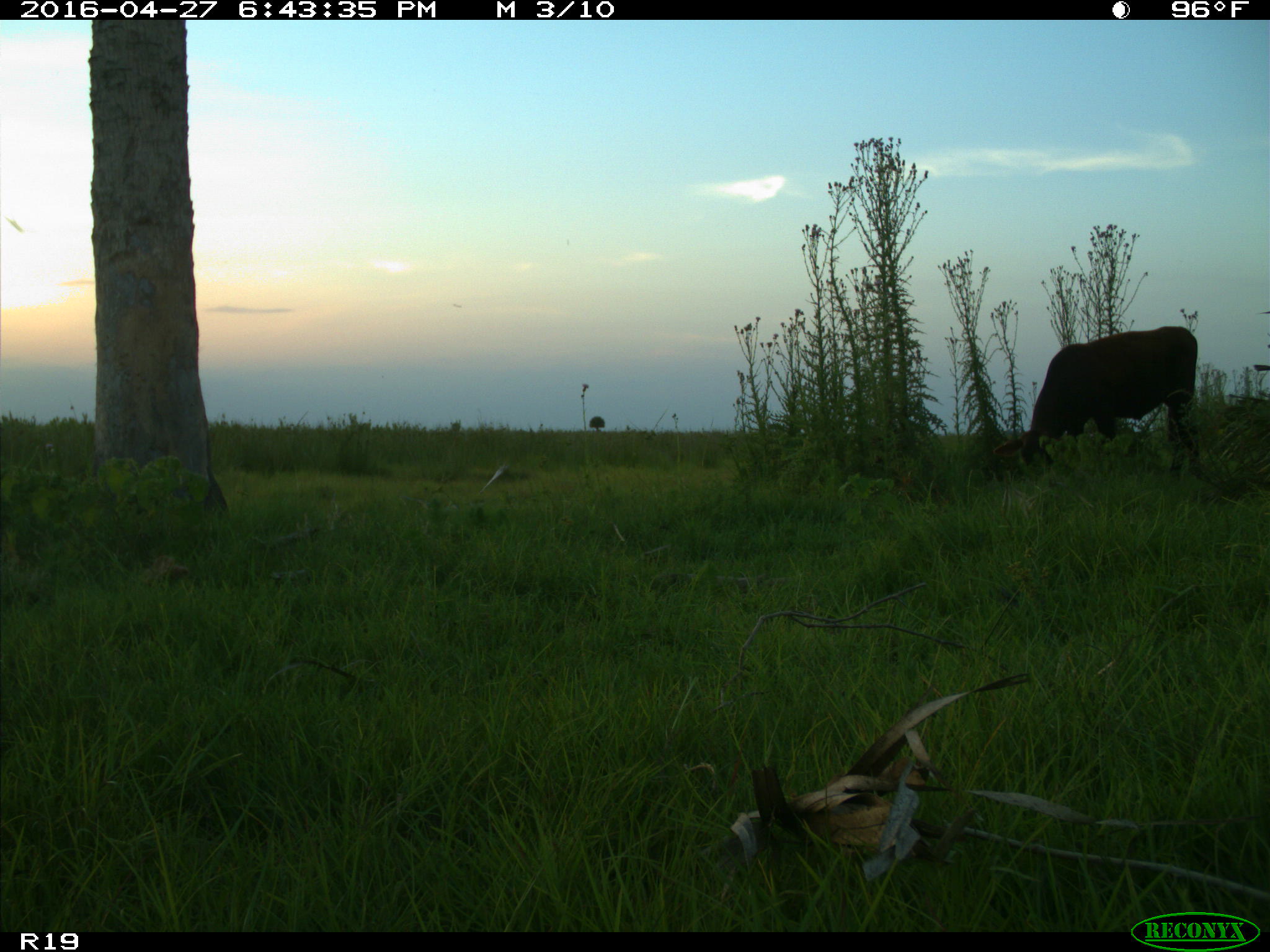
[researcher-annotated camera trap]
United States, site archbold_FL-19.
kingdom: Animalia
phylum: Chordata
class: Mammalia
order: Artiodactyla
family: Bovidae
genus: Bos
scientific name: Bos taurus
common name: domestic cow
Bos taurus (domestic cow).